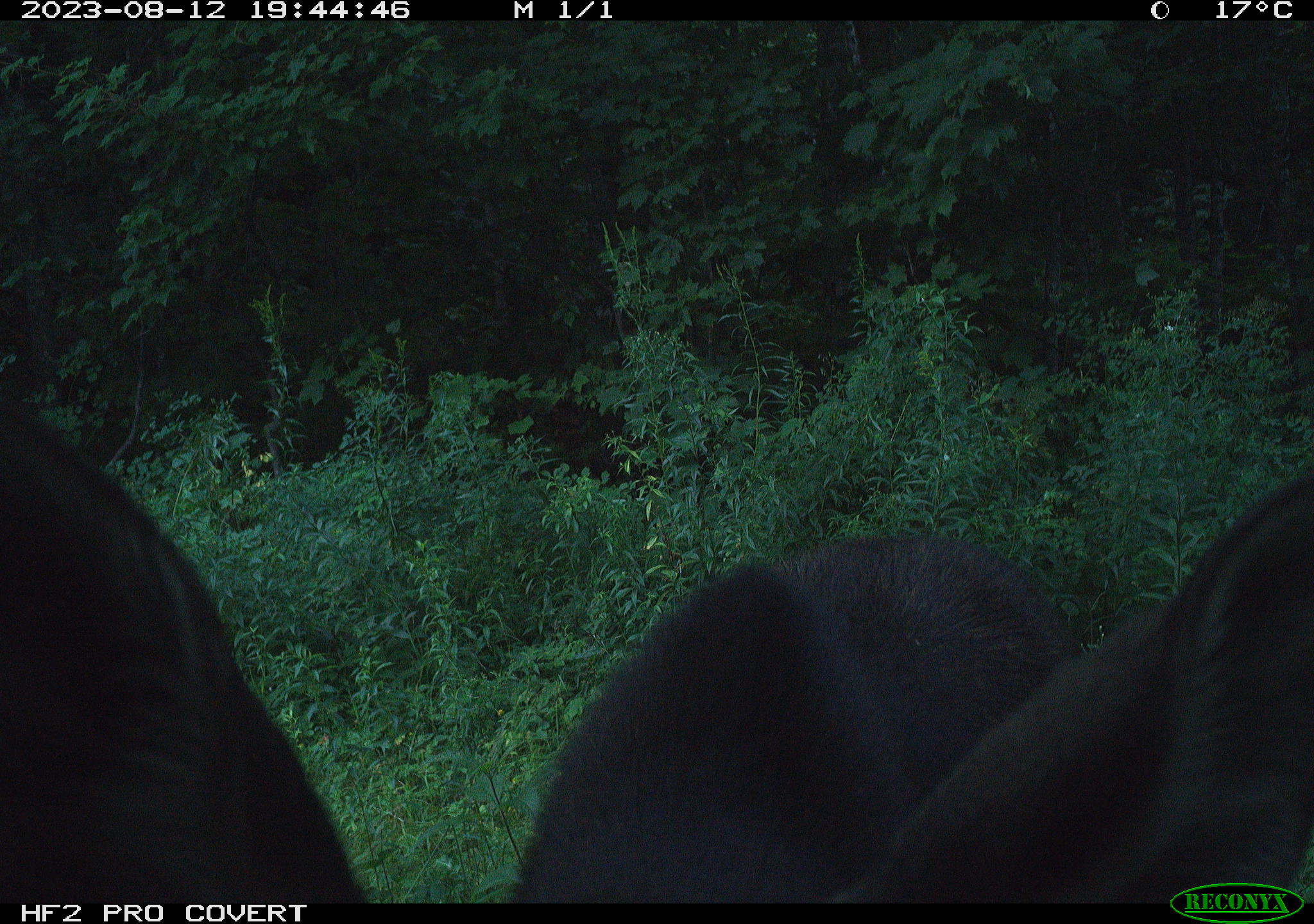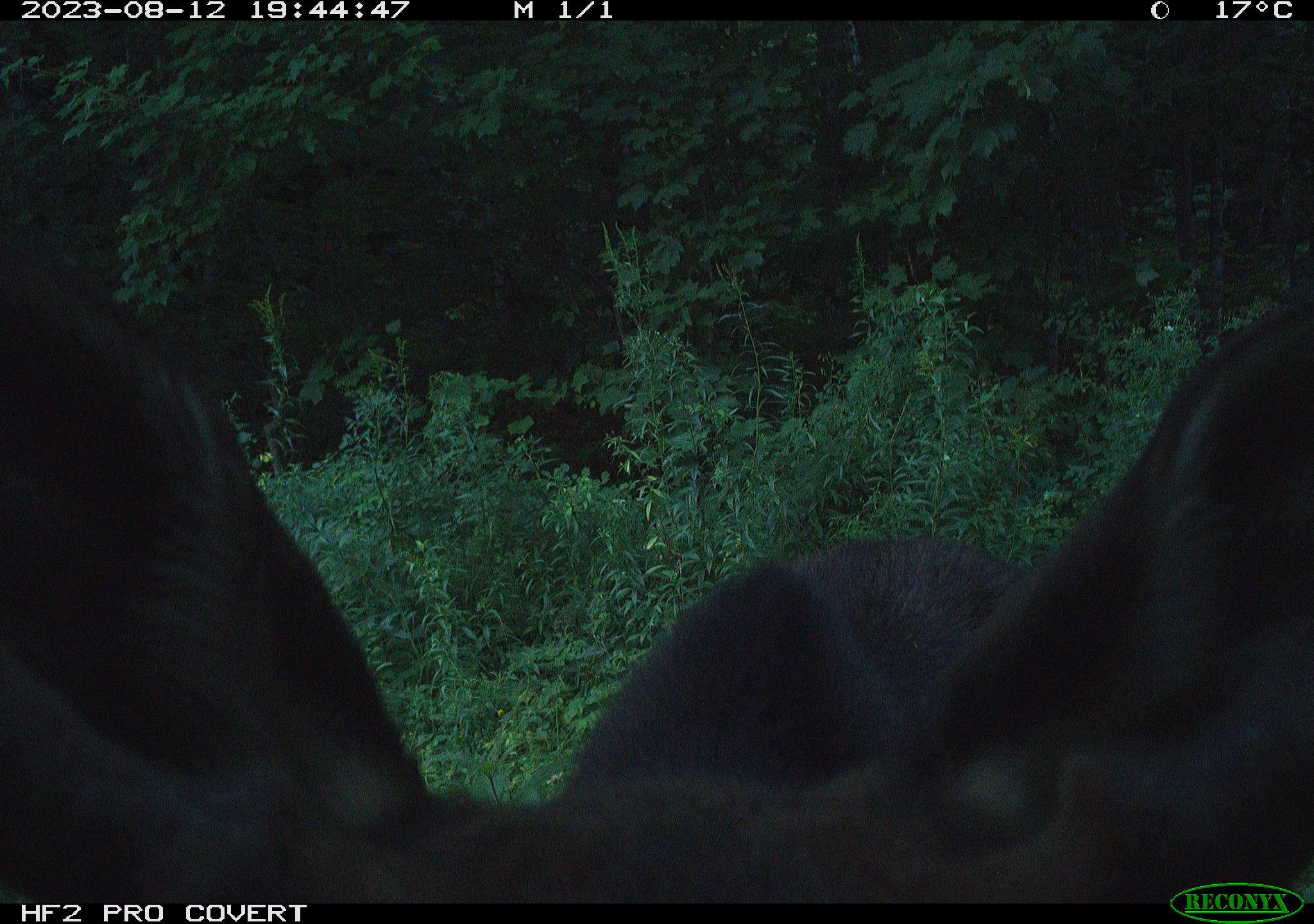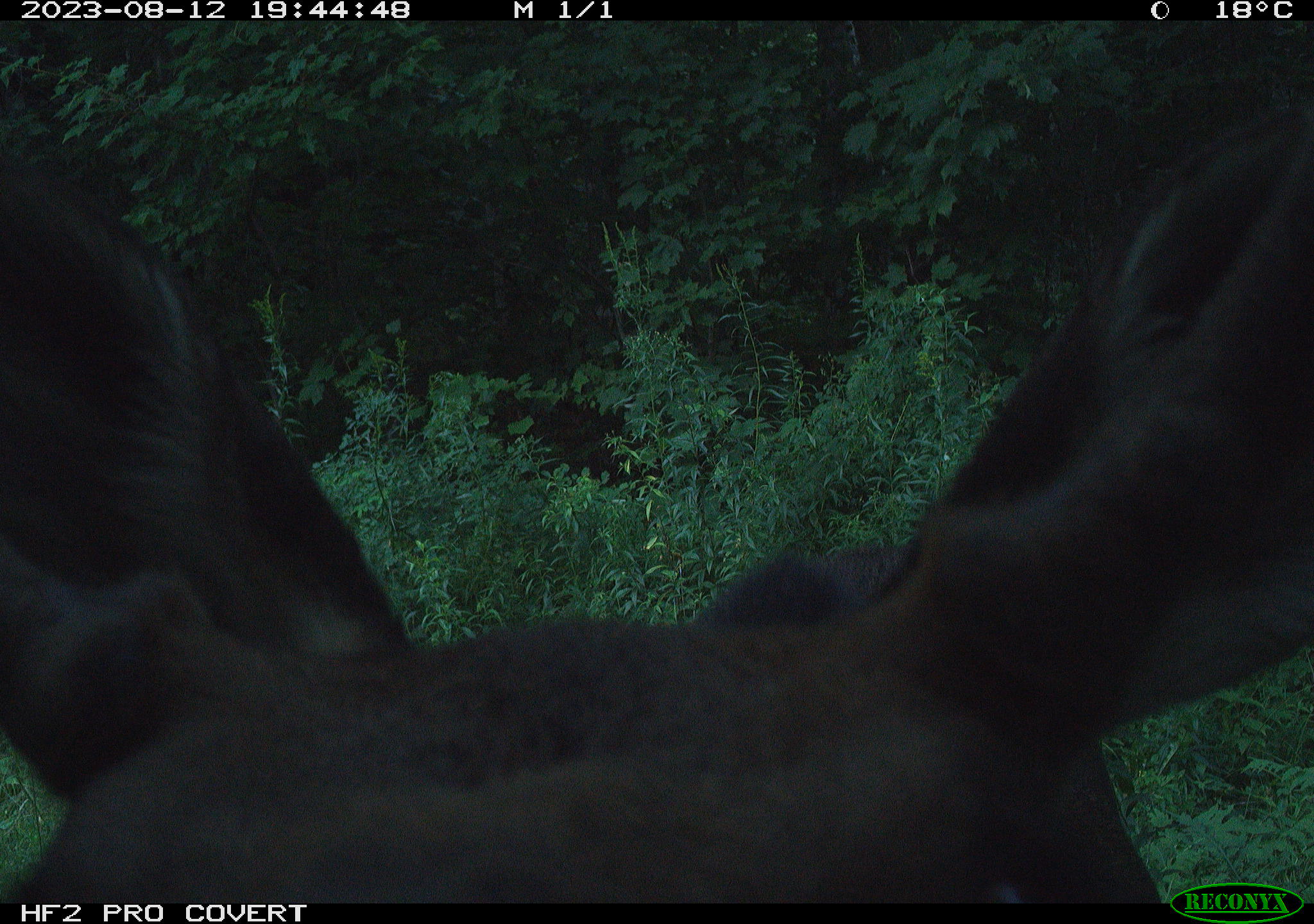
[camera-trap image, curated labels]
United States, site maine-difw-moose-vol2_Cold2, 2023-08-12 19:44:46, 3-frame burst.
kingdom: Animalia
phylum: Chordata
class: Mammalia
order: Artiodactyla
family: Cervidae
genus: Alces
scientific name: Alces alces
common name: moose